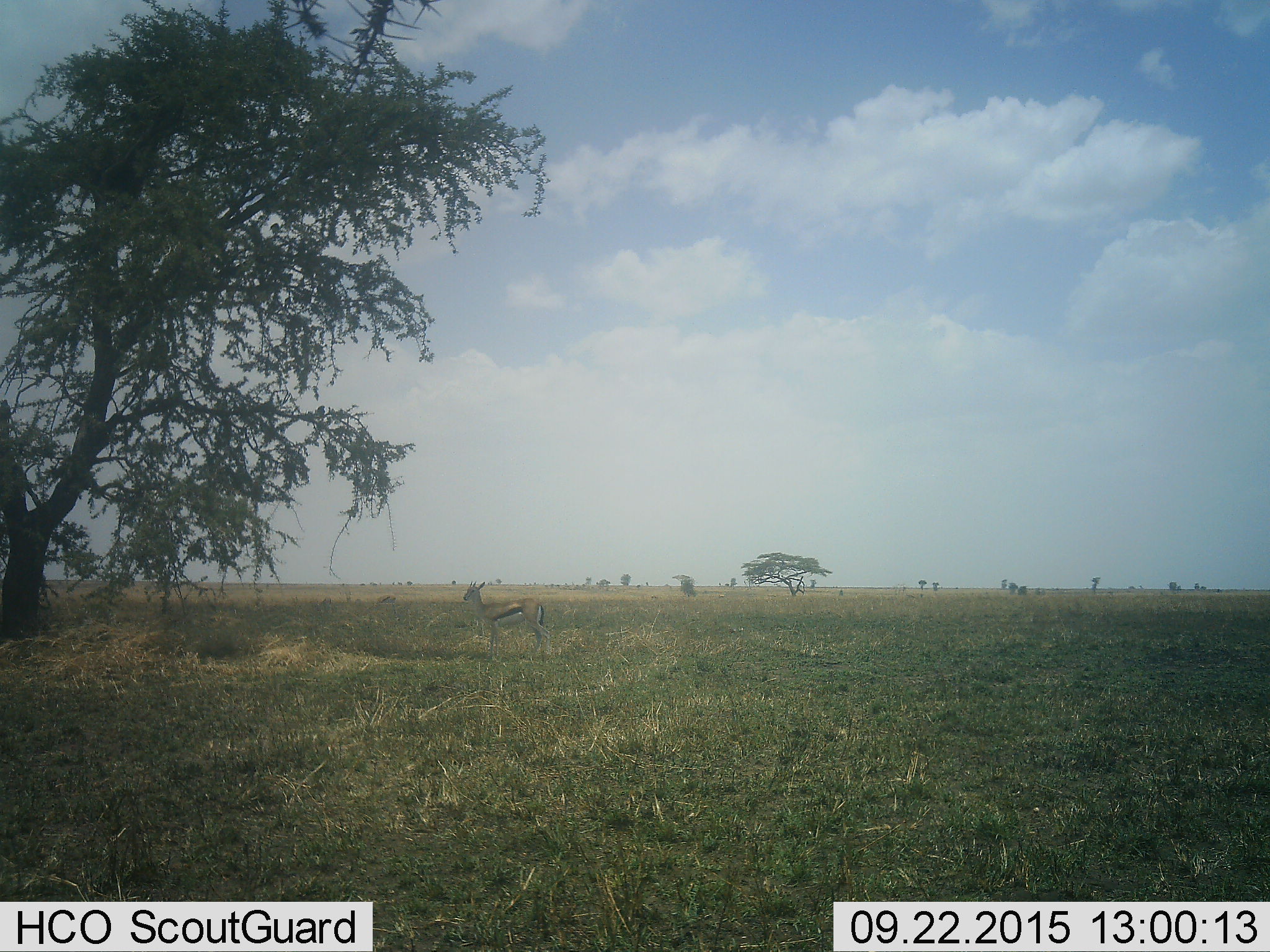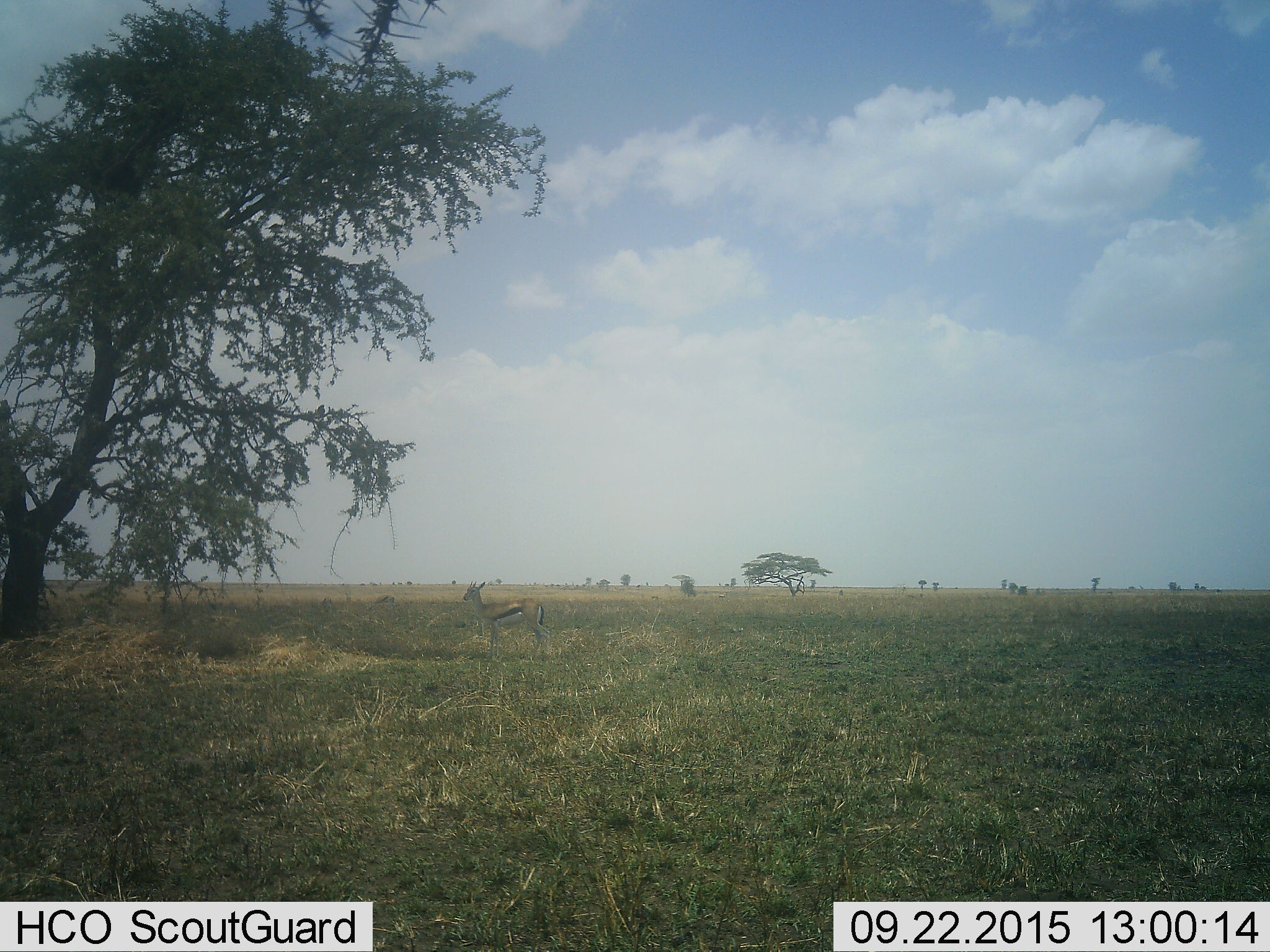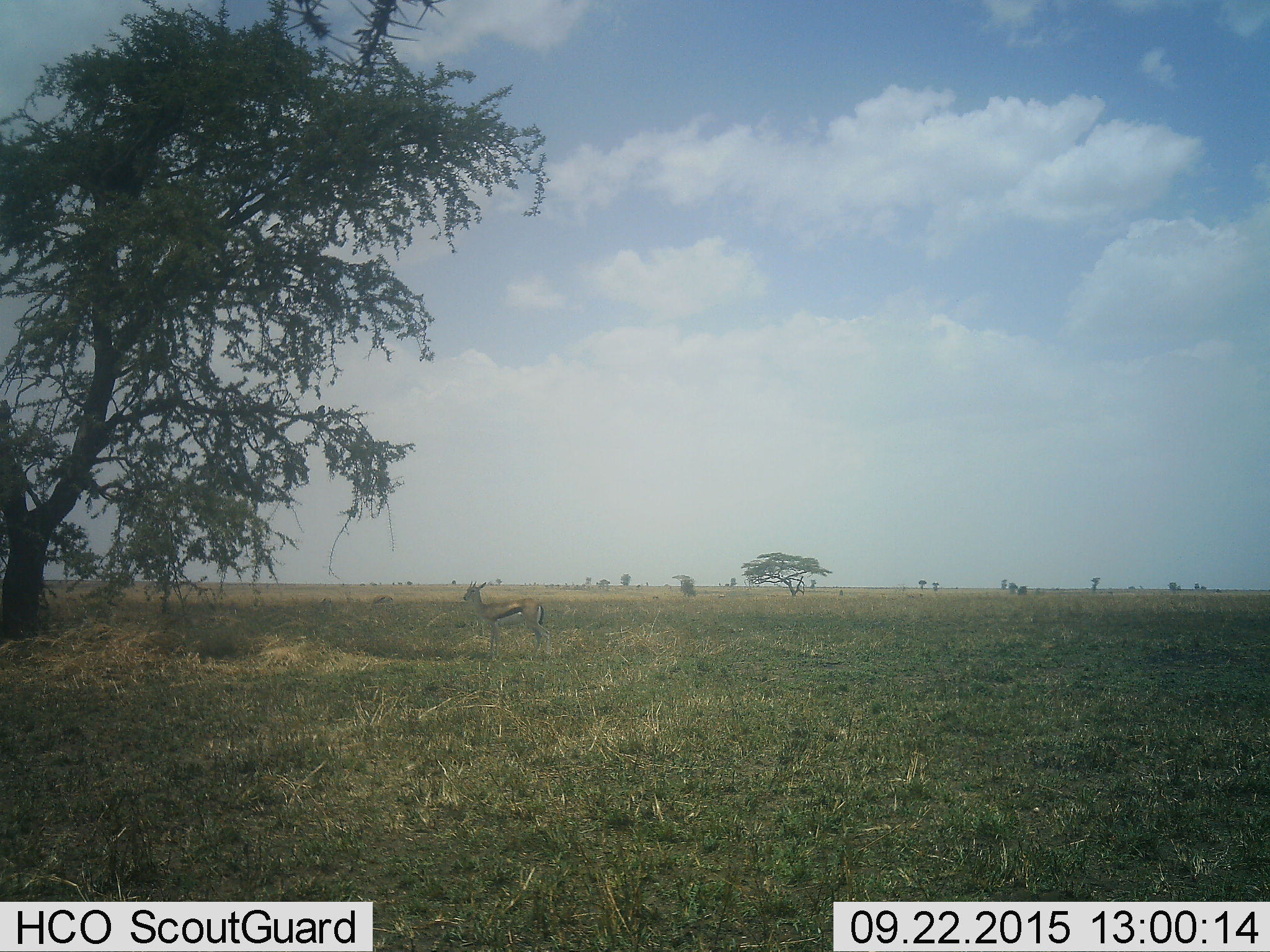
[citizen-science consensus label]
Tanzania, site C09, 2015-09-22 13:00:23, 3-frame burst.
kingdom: Animalia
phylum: Chordata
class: Mammalia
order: Artiodactyla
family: Bovidae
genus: Eudorcas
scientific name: Eudorcas thomsonii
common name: thomson's gazelle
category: gazellethomsons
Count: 1.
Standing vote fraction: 92%.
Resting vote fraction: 0%.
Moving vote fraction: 17%.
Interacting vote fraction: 0%.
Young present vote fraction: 0%.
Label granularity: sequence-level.